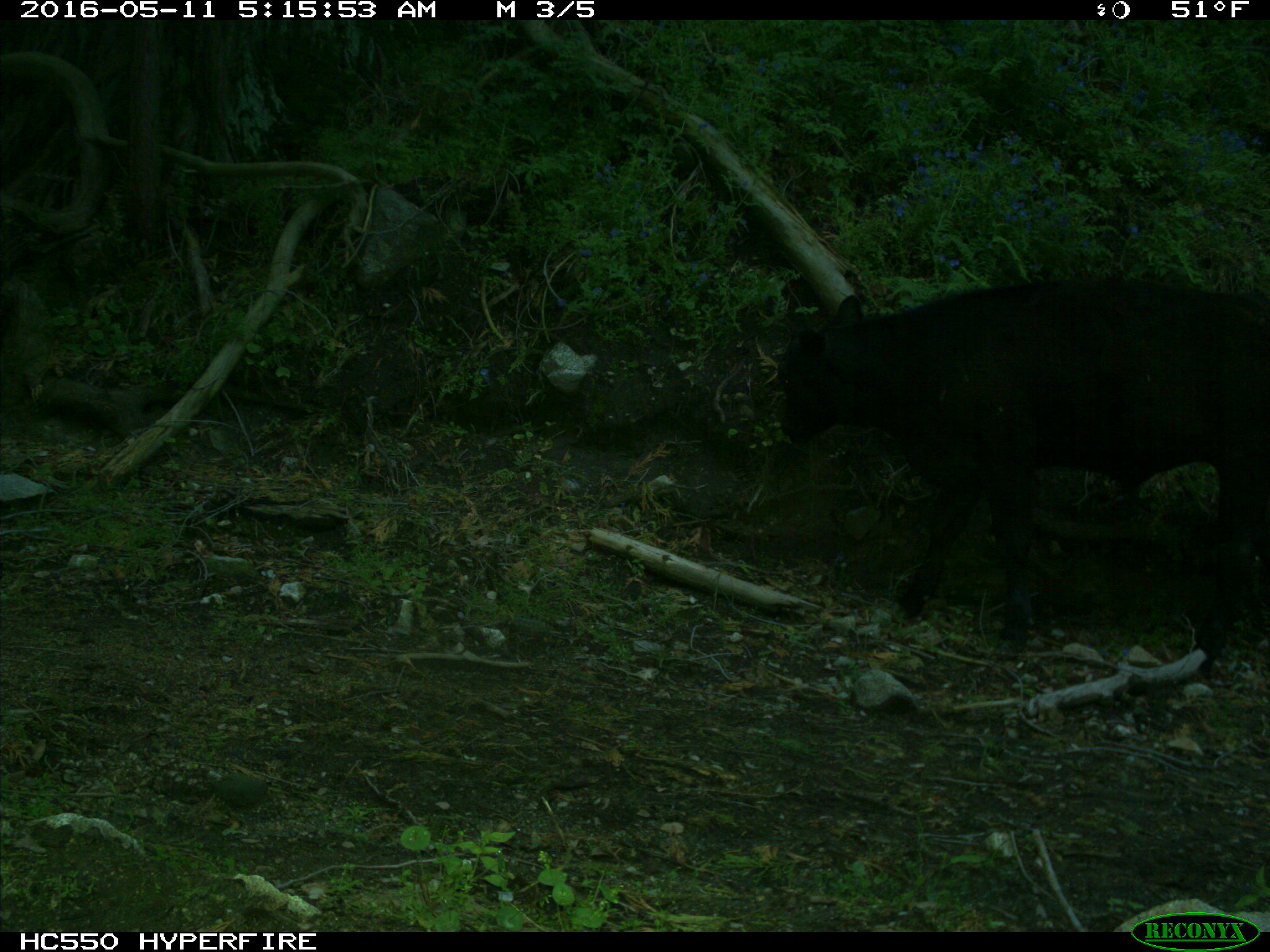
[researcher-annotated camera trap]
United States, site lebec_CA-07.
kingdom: Animalia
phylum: Chordata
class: Mammalia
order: Artiodactyla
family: Bovidae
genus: Bos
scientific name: Bos taurus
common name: domestic cow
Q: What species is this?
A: Bos taurus (domestic cow).